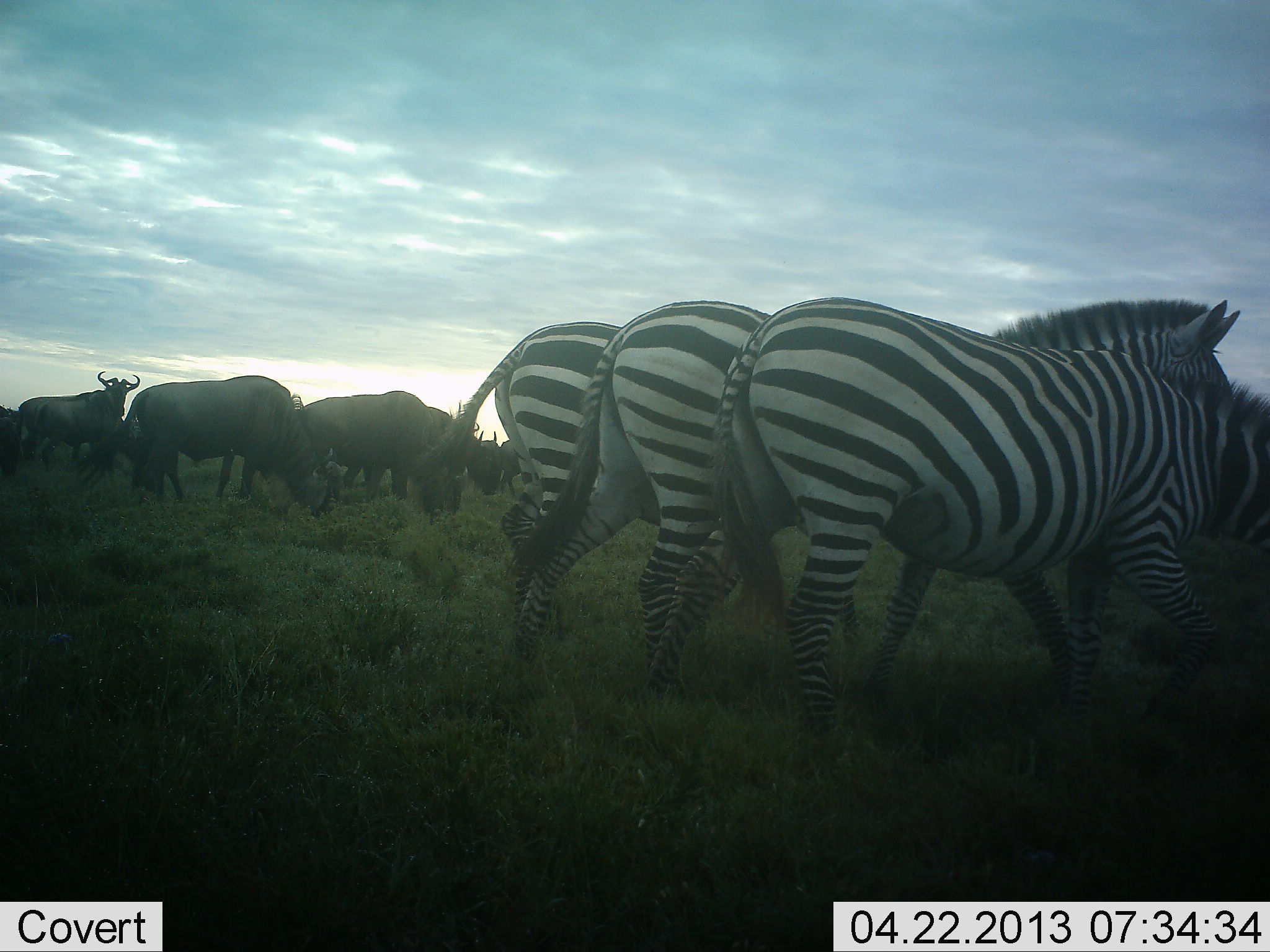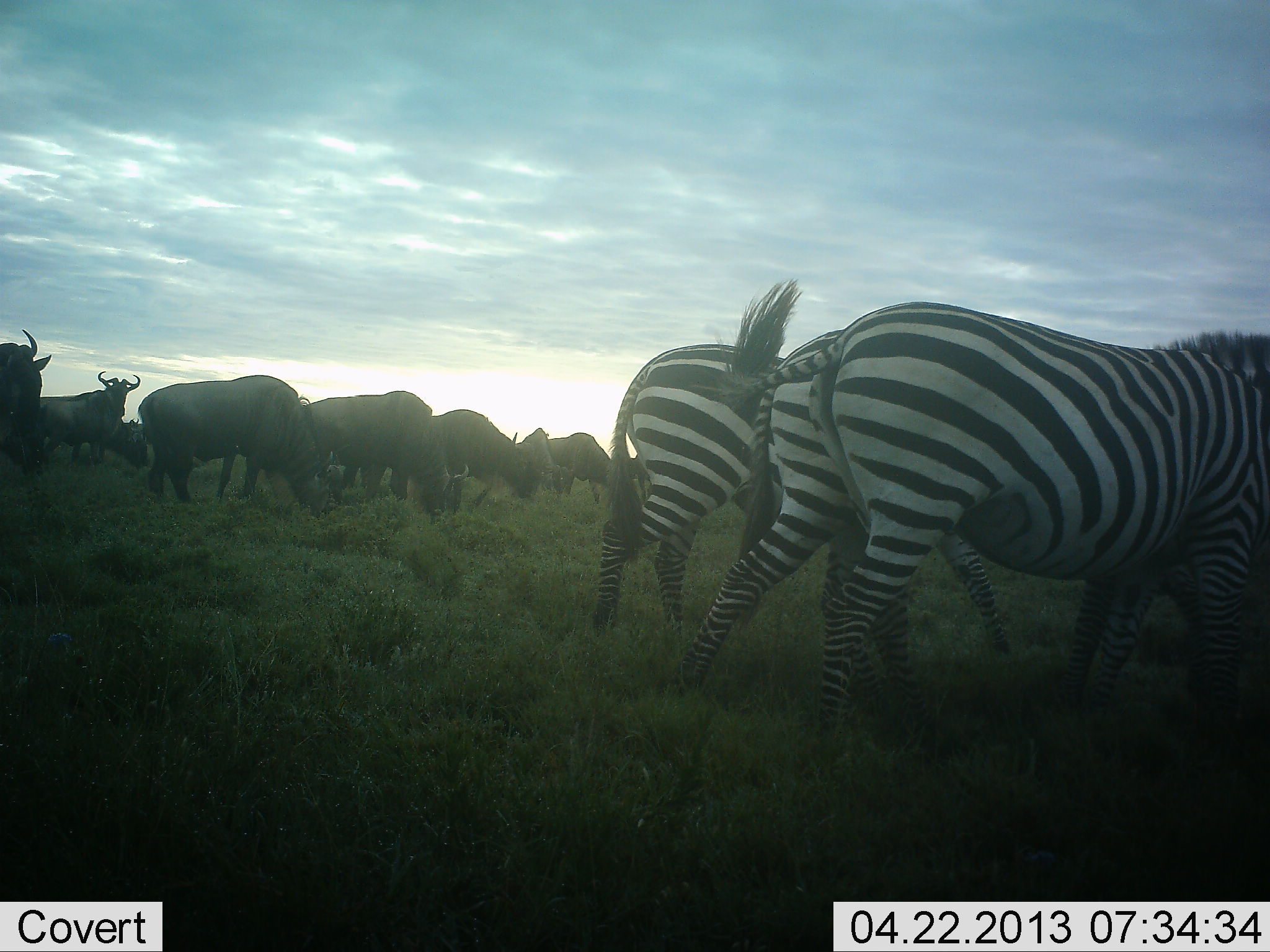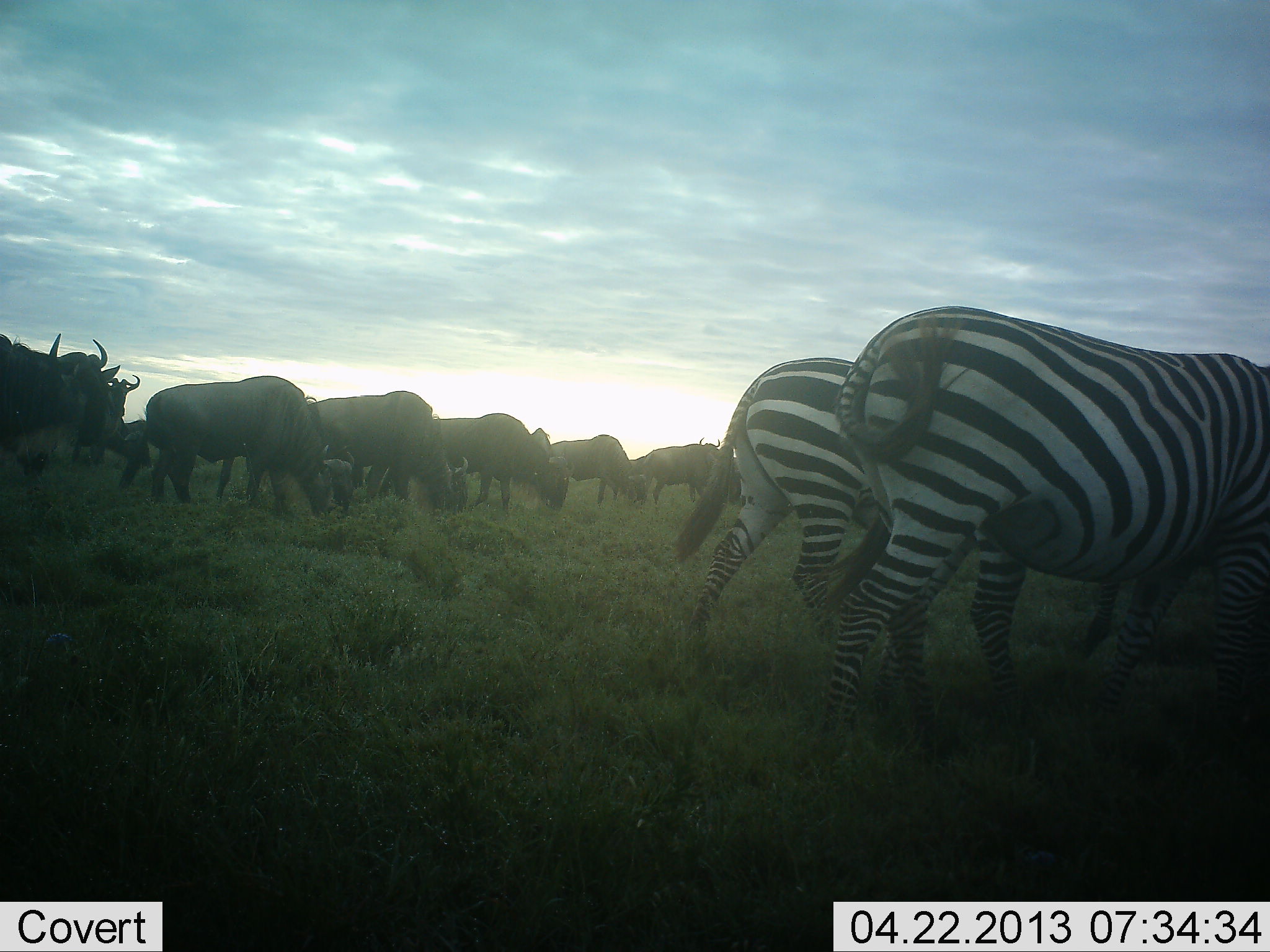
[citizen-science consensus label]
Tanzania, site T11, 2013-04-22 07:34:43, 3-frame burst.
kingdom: Animalia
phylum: Chordata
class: Mammalia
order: Artiodactyla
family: Bovidae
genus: Connochaetes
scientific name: Connochaetes taurinus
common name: blue wildebeest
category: wildebeest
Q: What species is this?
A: Wildebeest (blue wildebeest) (Connochaetes taurinus).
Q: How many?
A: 9.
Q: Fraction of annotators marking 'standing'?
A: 56%.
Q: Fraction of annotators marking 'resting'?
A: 0%.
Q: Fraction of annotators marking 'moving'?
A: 56%.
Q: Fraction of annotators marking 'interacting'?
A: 0%.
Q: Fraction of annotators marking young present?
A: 0%.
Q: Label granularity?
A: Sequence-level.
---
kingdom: Animalia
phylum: Chordata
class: Mammalia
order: Perissodactyla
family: Equidae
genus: Equus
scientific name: Equus quagga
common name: plains zebra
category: zebra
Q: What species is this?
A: Zebra (plains zebra) (Equus quagga).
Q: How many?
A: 3.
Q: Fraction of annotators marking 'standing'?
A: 17%.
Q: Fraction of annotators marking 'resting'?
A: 0%.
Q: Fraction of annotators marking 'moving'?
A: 94%.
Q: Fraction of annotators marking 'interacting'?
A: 6%.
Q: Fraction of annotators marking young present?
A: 0%.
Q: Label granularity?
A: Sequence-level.